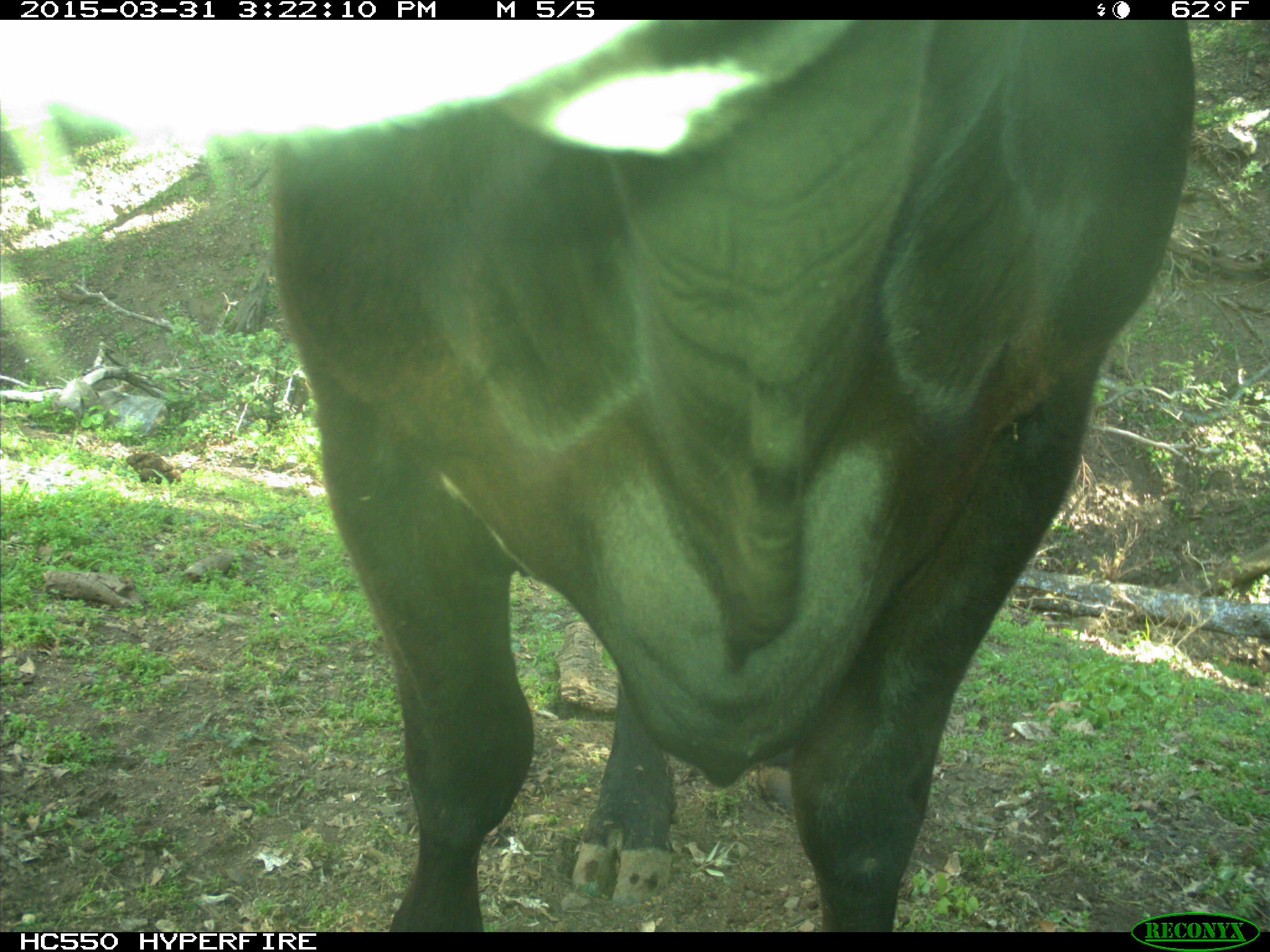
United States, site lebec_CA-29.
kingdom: Animalia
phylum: Chordata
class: Mammalia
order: Artiodactyla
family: Bovidae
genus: Bos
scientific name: Bos taurus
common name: domestic cow